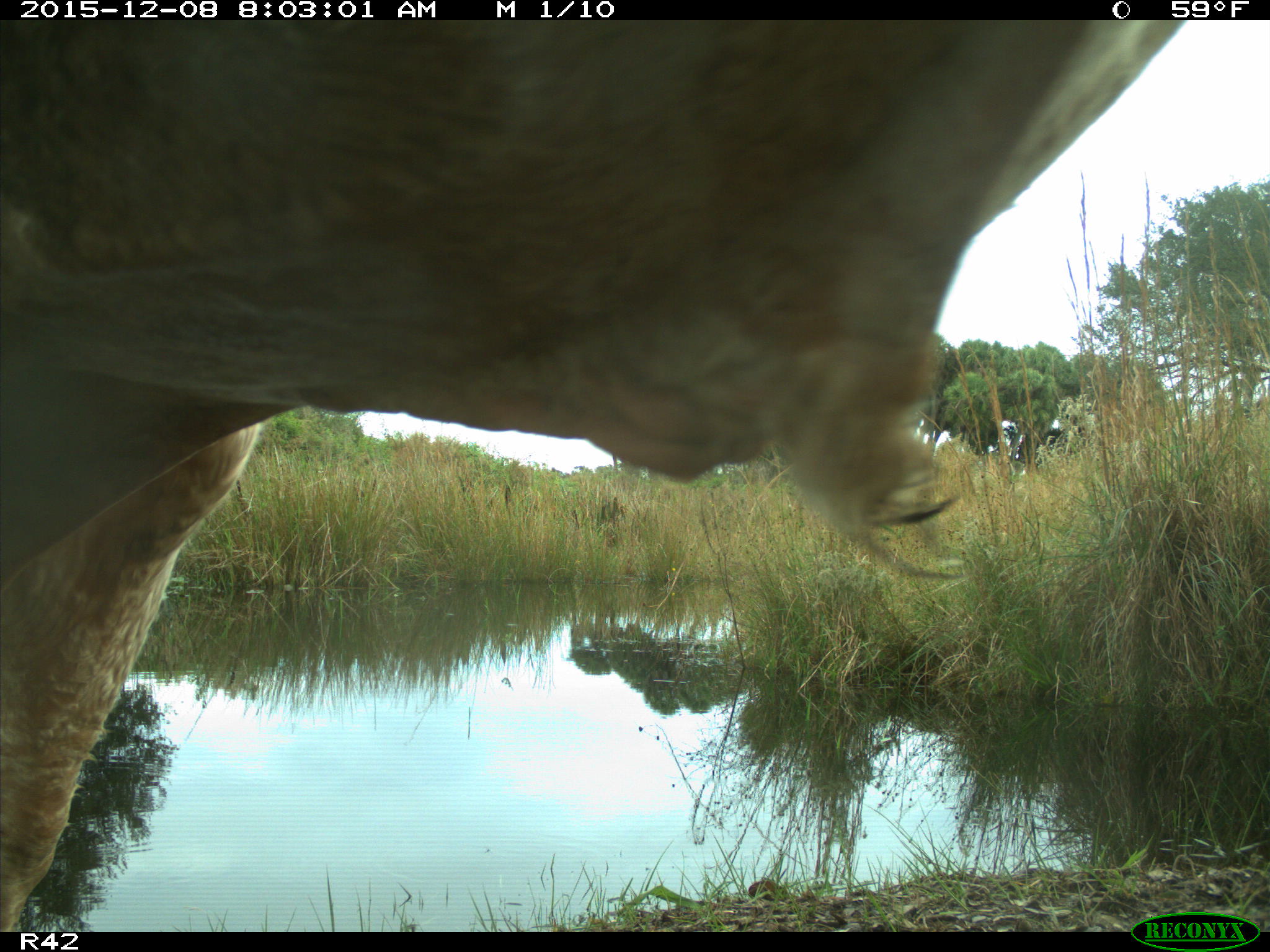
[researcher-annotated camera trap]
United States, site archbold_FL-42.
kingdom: Animalia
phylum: Chordata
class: Mammalia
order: Artiodactyla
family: Bovidae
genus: Bos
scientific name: Bos taurus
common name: domestic cow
Bos taurus (domestic cow).